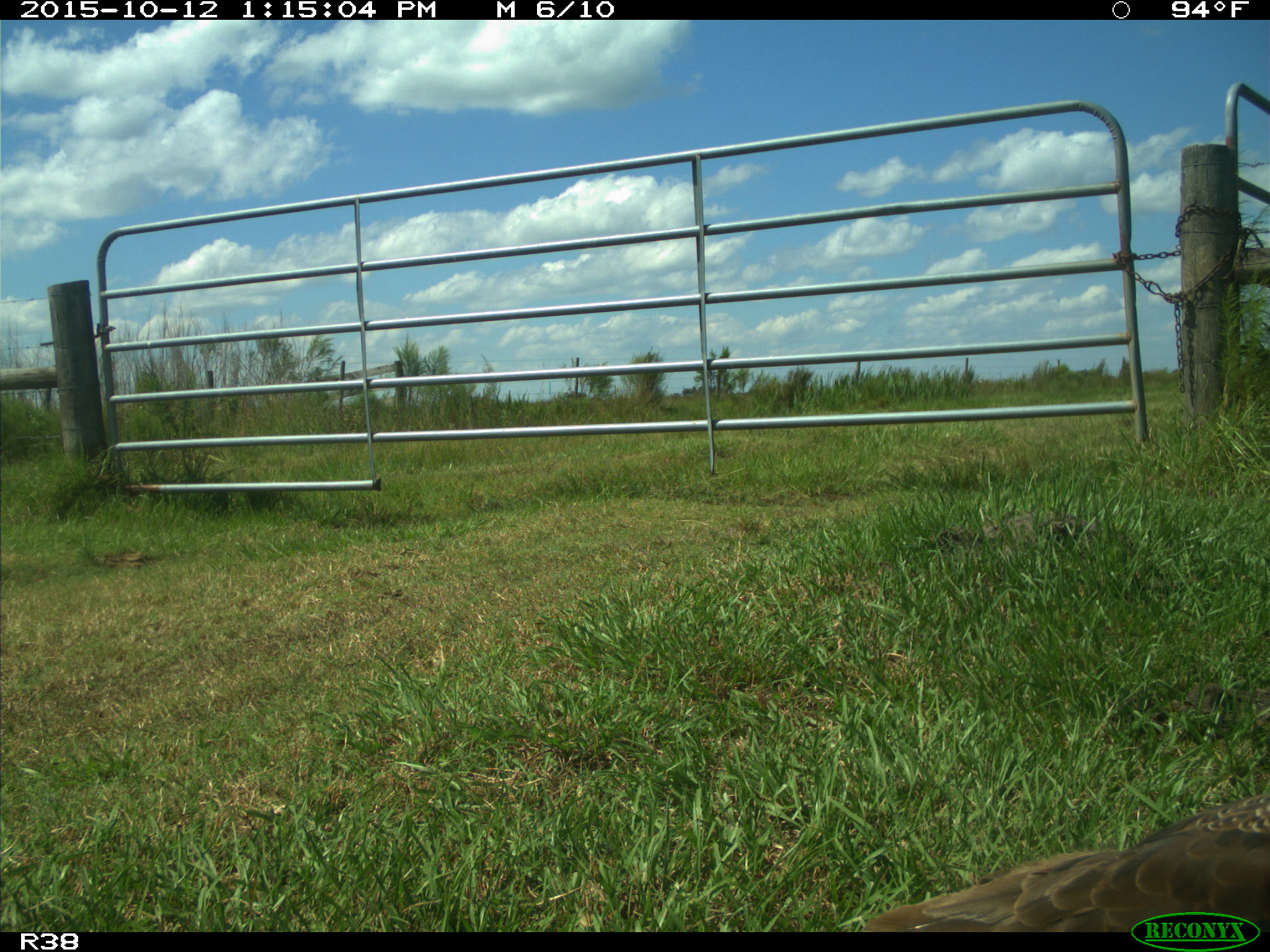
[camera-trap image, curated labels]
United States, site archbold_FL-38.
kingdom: Animalia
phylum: Chordata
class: Aves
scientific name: Aves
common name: birds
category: unidentified bird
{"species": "unidentified bird (birds) (Aves)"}